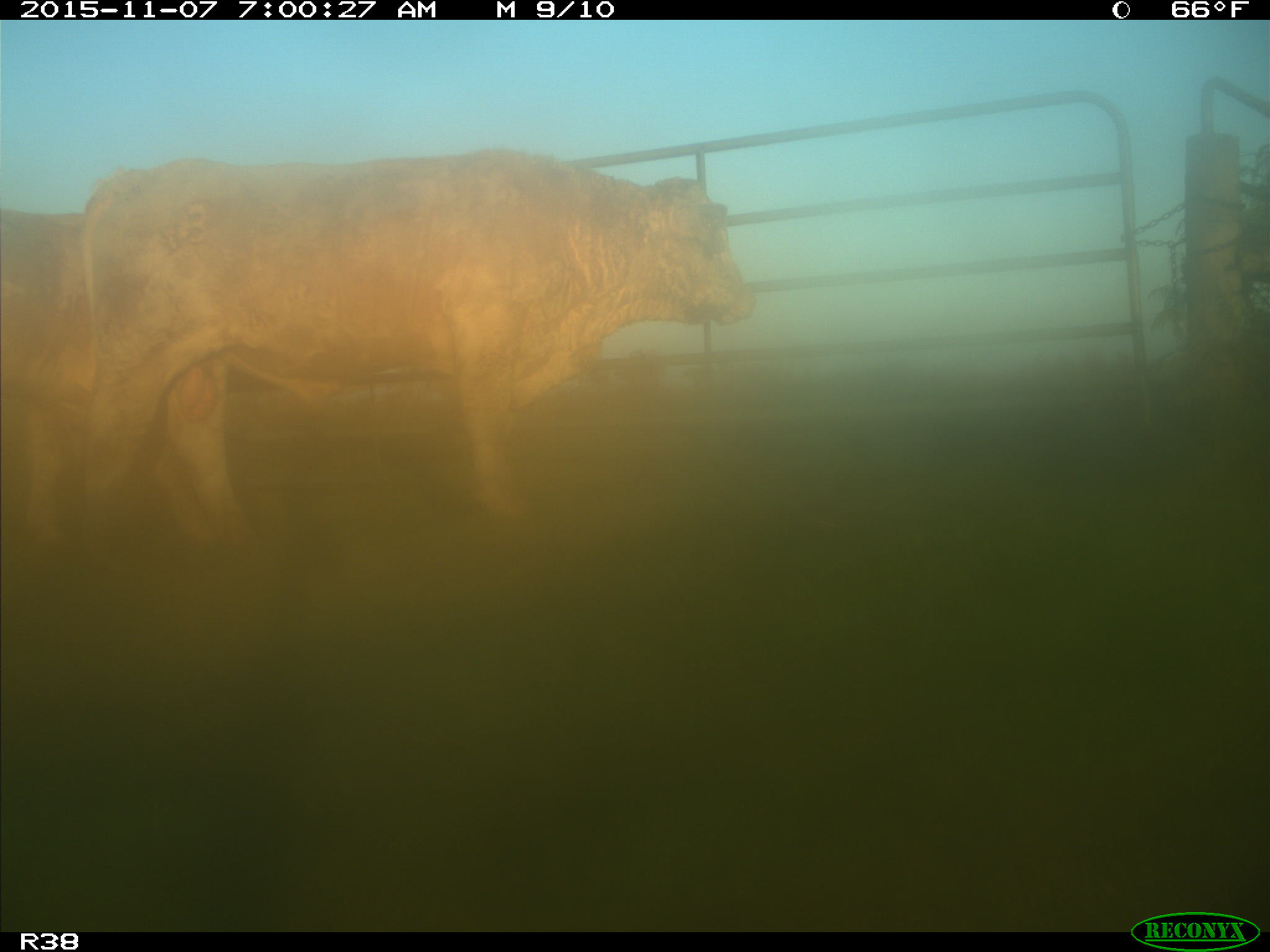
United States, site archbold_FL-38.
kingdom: Animalia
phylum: Chordata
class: Mammalia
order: Artiodactyla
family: Bovidae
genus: Bos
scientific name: Bos taurus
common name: domestic cow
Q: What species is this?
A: Bos taurus (domestic cow).